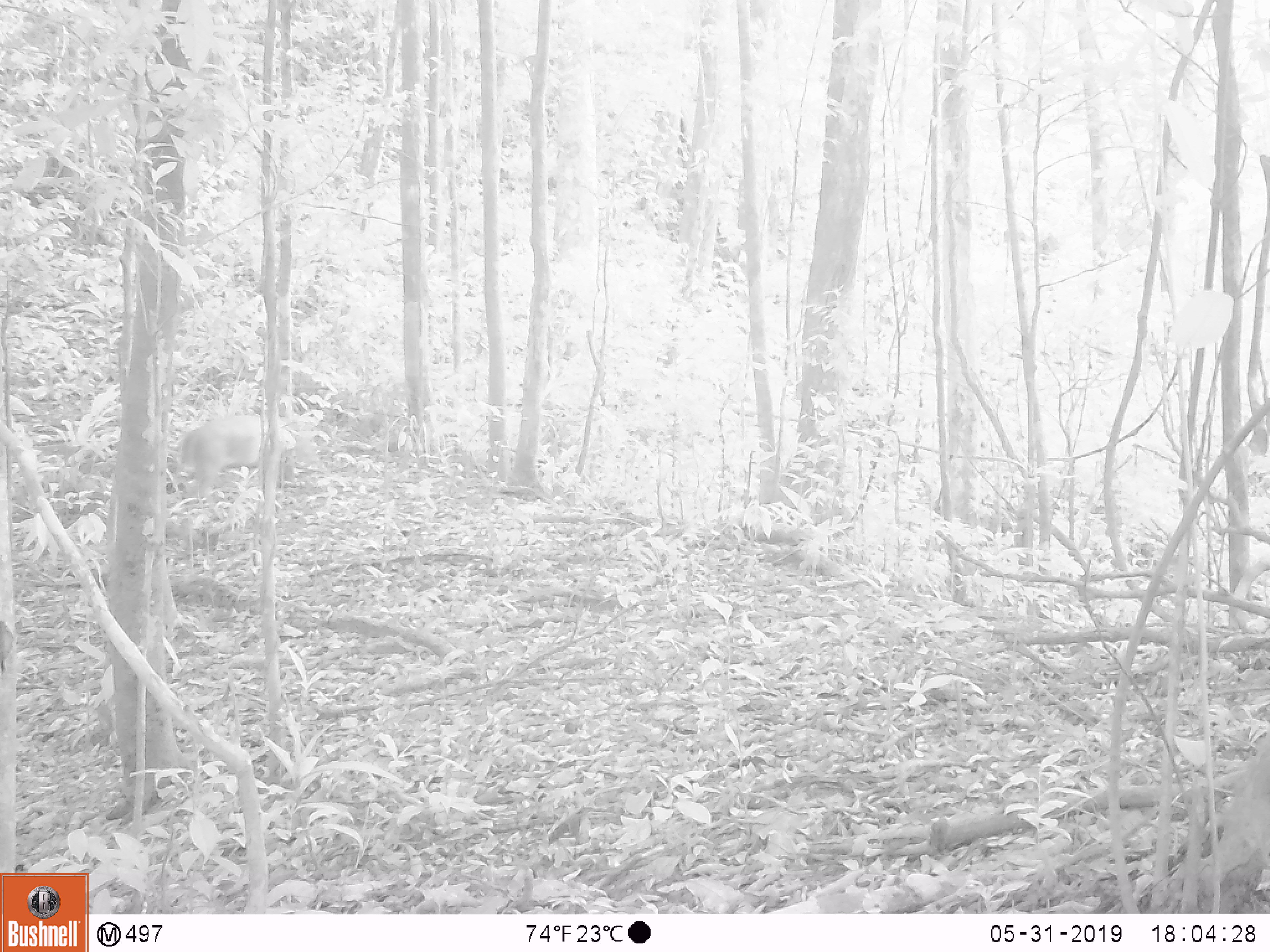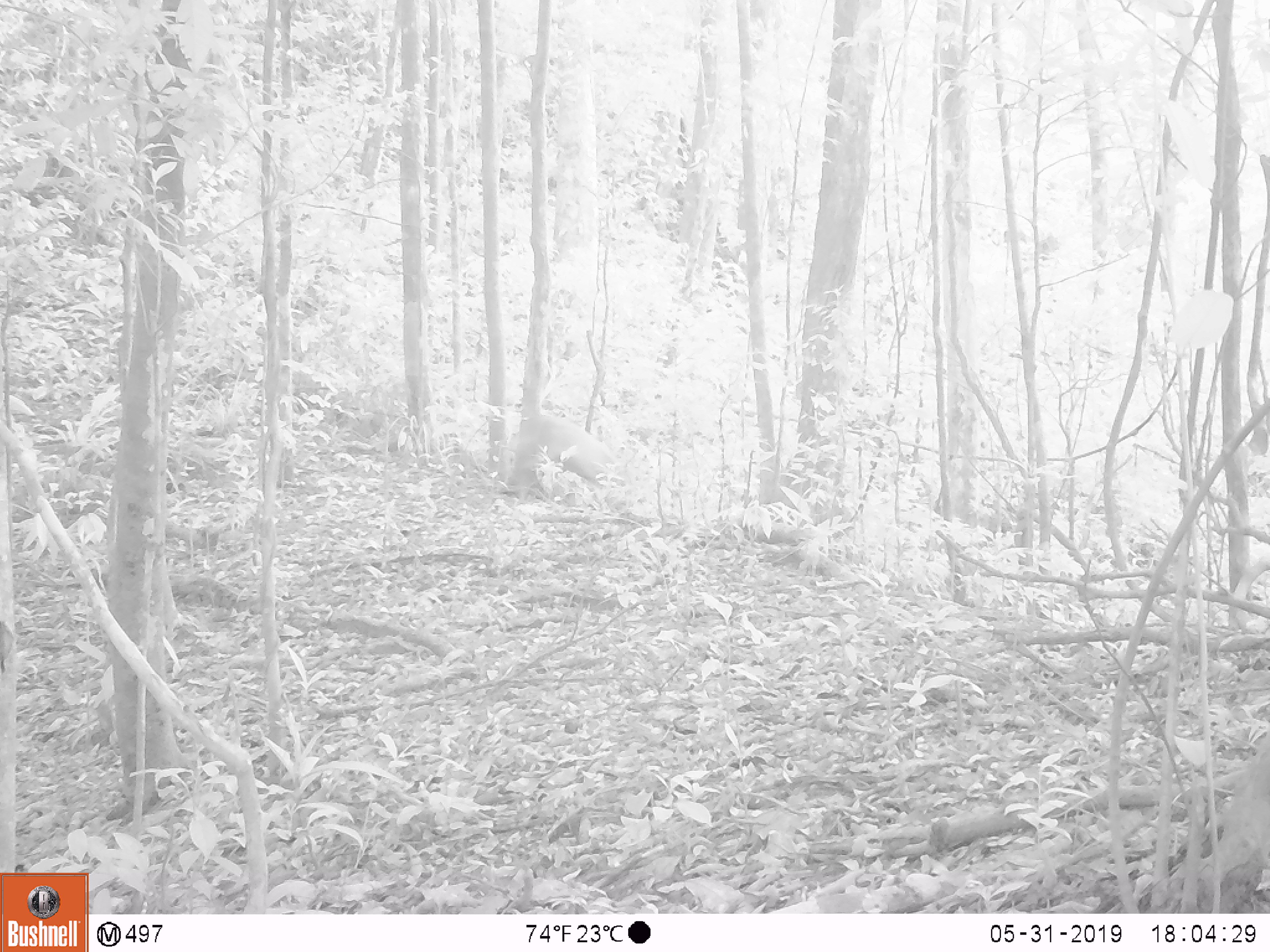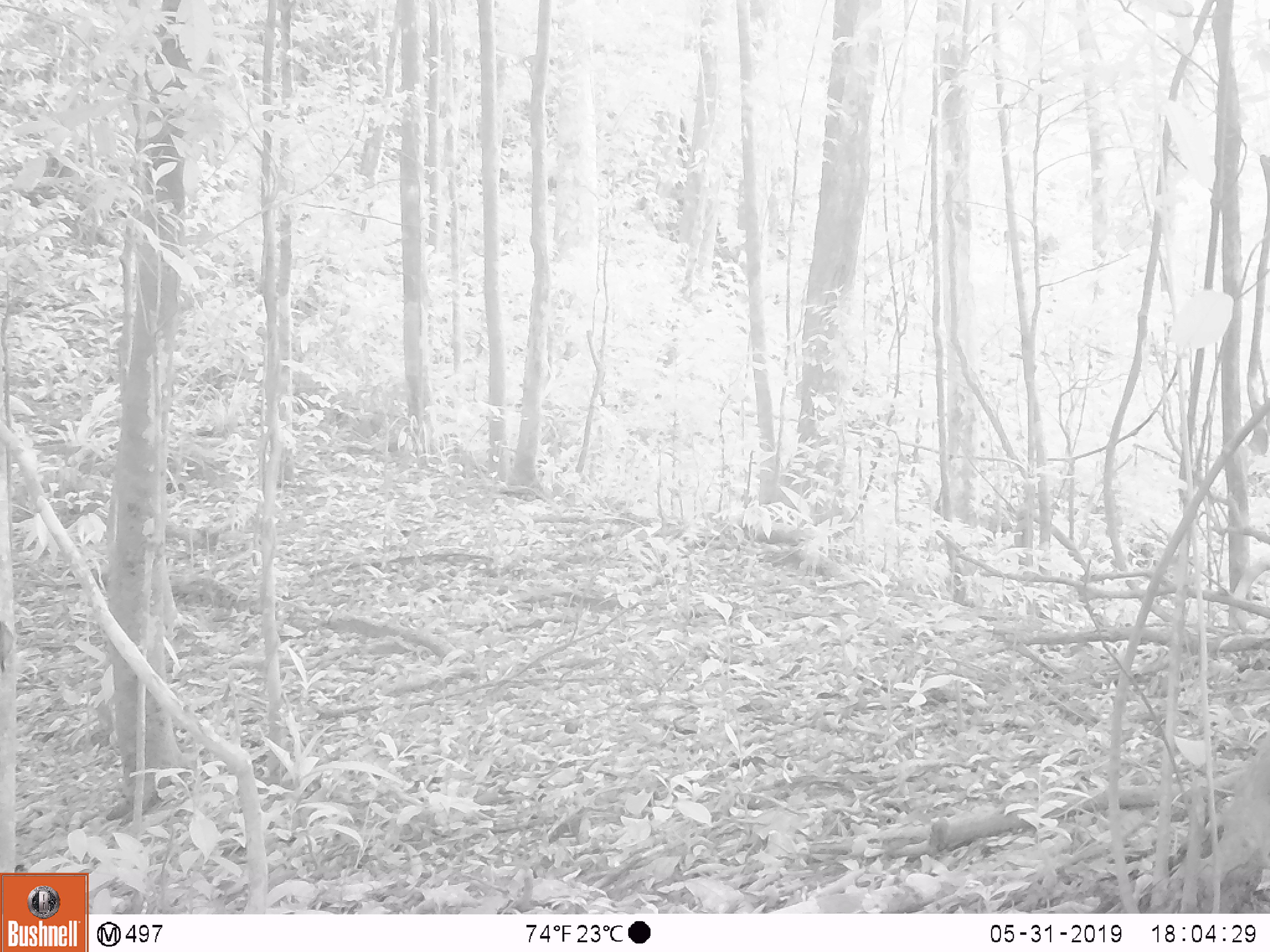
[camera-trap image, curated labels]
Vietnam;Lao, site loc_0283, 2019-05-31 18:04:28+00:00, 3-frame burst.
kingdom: Animalia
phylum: Chordata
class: Mammalia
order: Artiodactyla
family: Cervidae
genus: Muntiacus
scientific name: Muntiacus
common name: muntjacs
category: unidentified muntjac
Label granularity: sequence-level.